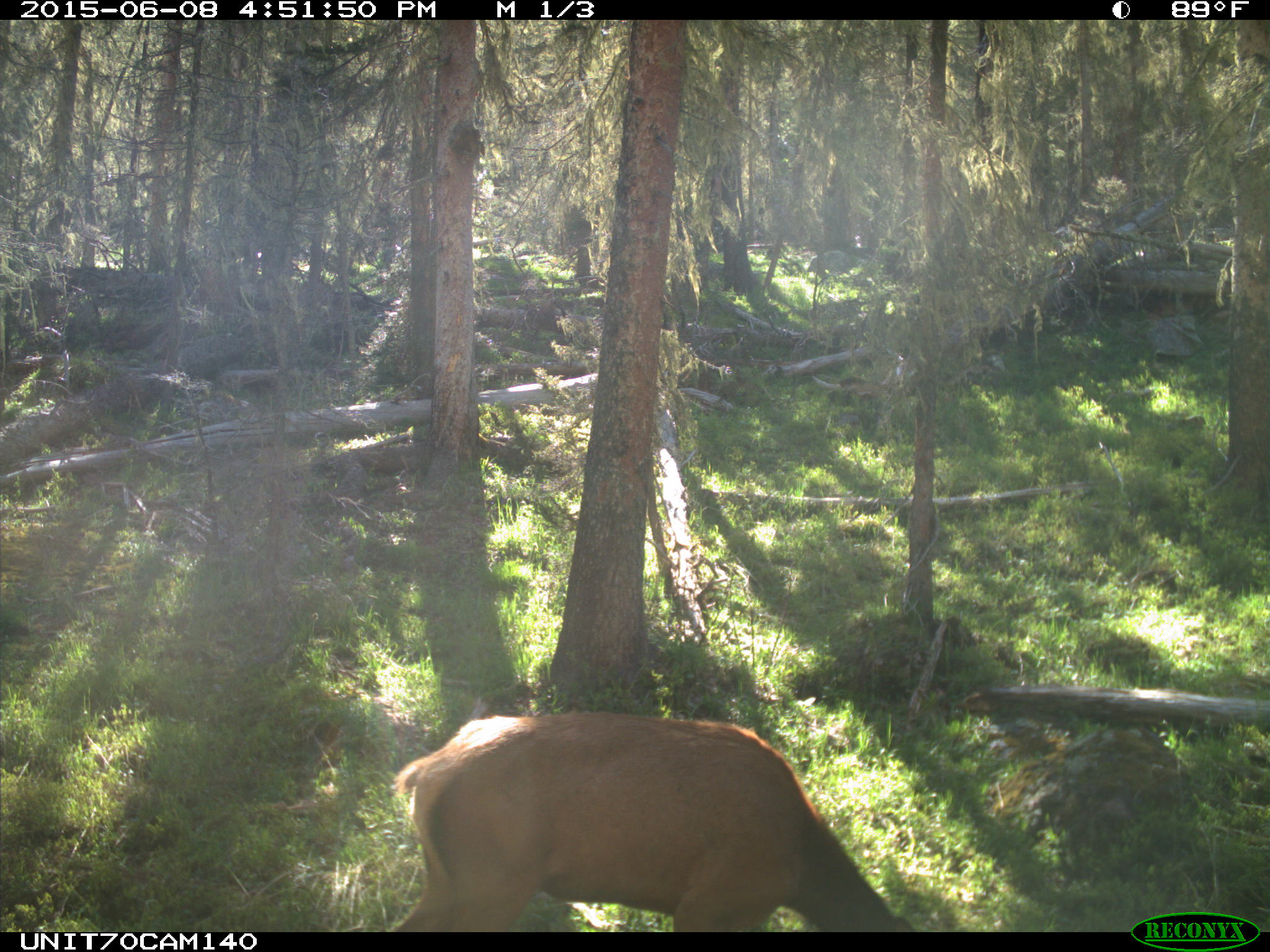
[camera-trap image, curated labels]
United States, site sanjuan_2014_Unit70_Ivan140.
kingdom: Animalia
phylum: Chordata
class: Mammalia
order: Artiodactyla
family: Cervidae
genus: Cervus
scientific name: Cervus elaphus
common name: red deer